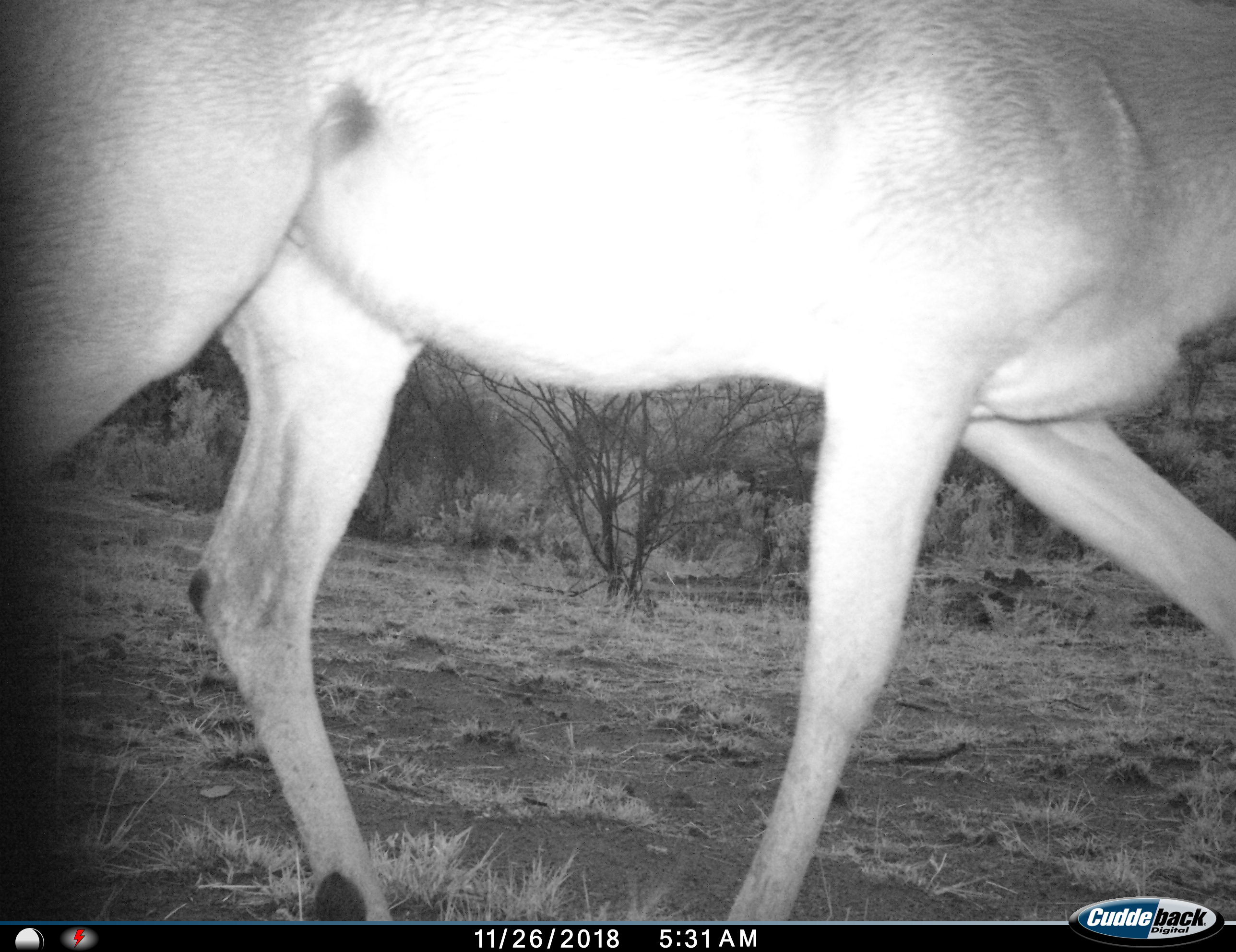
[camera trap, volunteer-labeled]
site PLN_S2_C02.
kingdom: Animalia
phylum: Chordata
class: Mammalia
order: Artiodactyla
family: Bovidae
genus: Aepyceros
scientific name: Aepyceros melampus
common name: impala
Impala (Aepyceros melampus), count 1. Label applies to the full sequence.